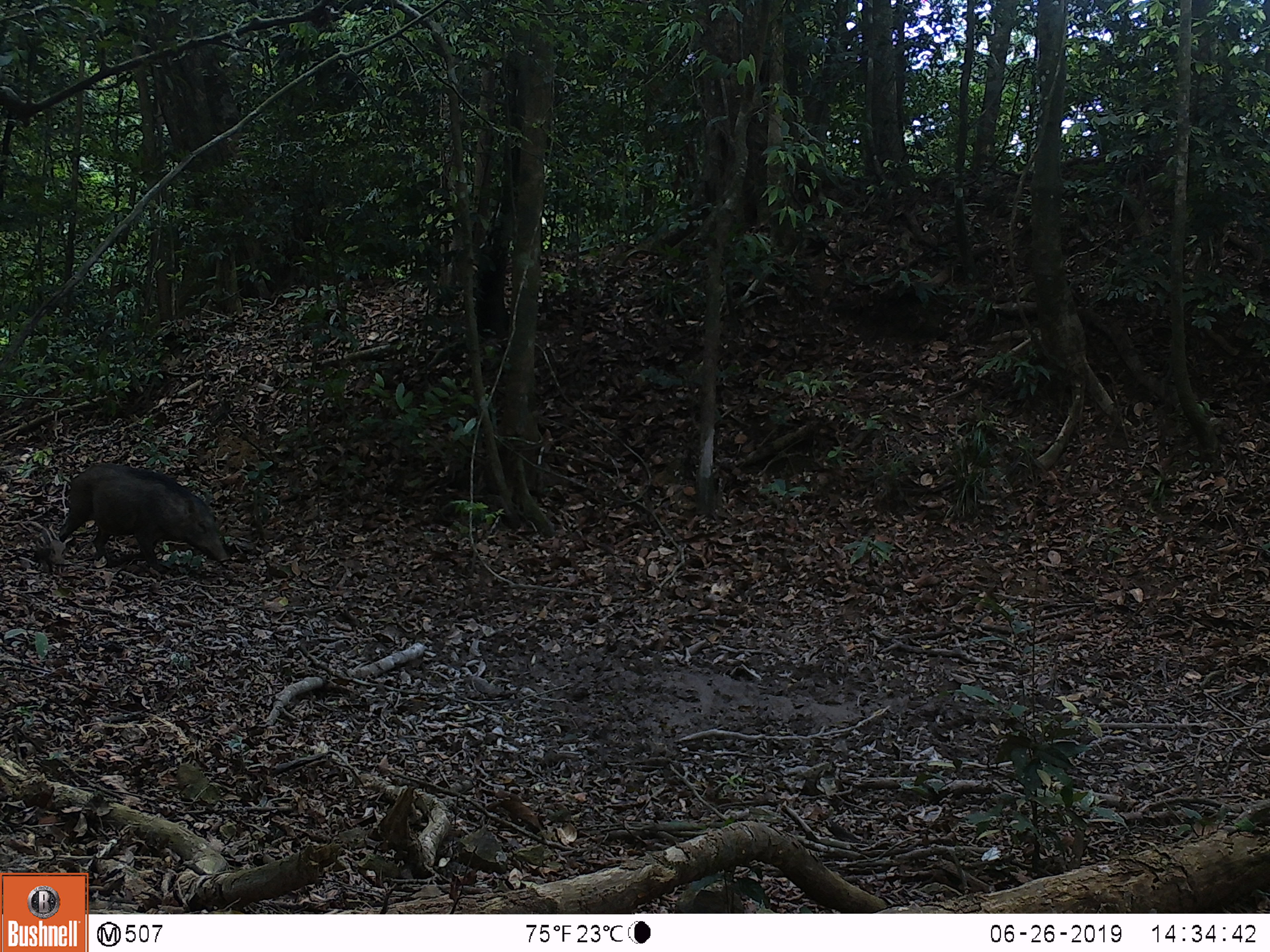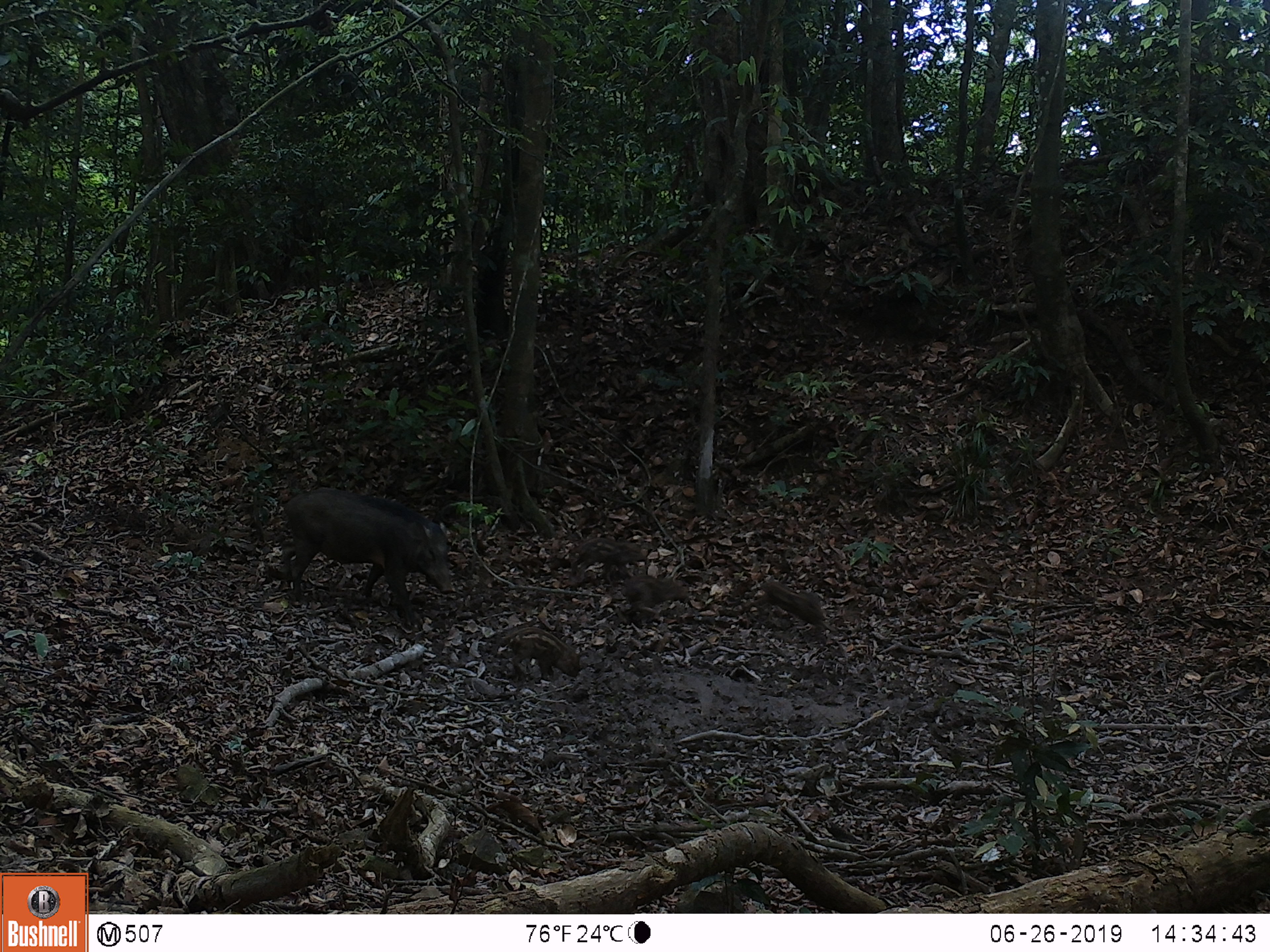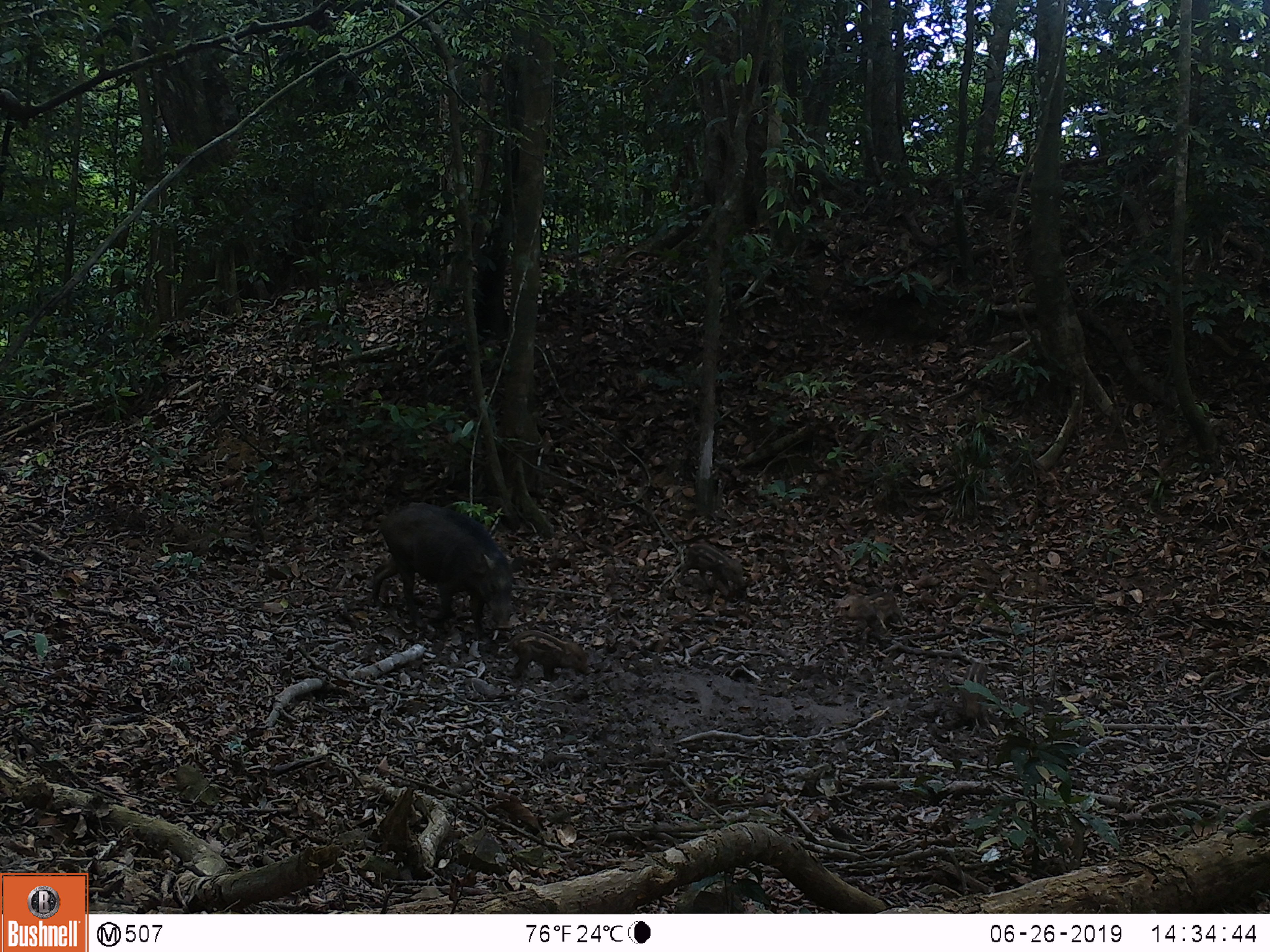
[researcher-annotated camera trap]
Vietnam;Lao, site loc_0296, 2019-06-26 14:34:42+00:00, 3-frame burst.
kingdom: Animalia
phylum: Chordata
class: Mammalia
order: Artiodactyla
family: Suidae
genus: Sus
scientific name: Sus scrofa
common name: eurasian wild pig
Eurasian wild pig (Sus scrofa). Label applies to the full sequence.